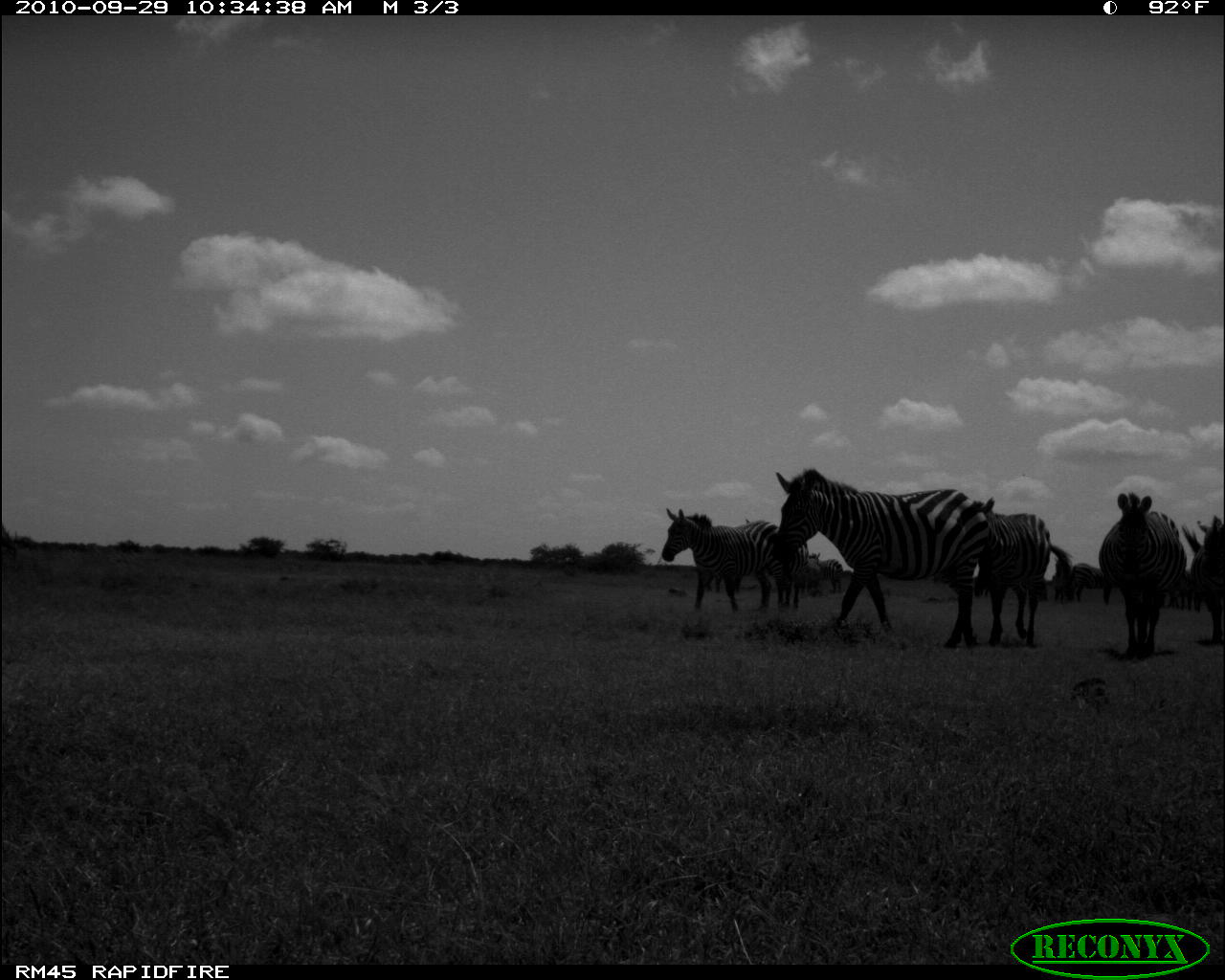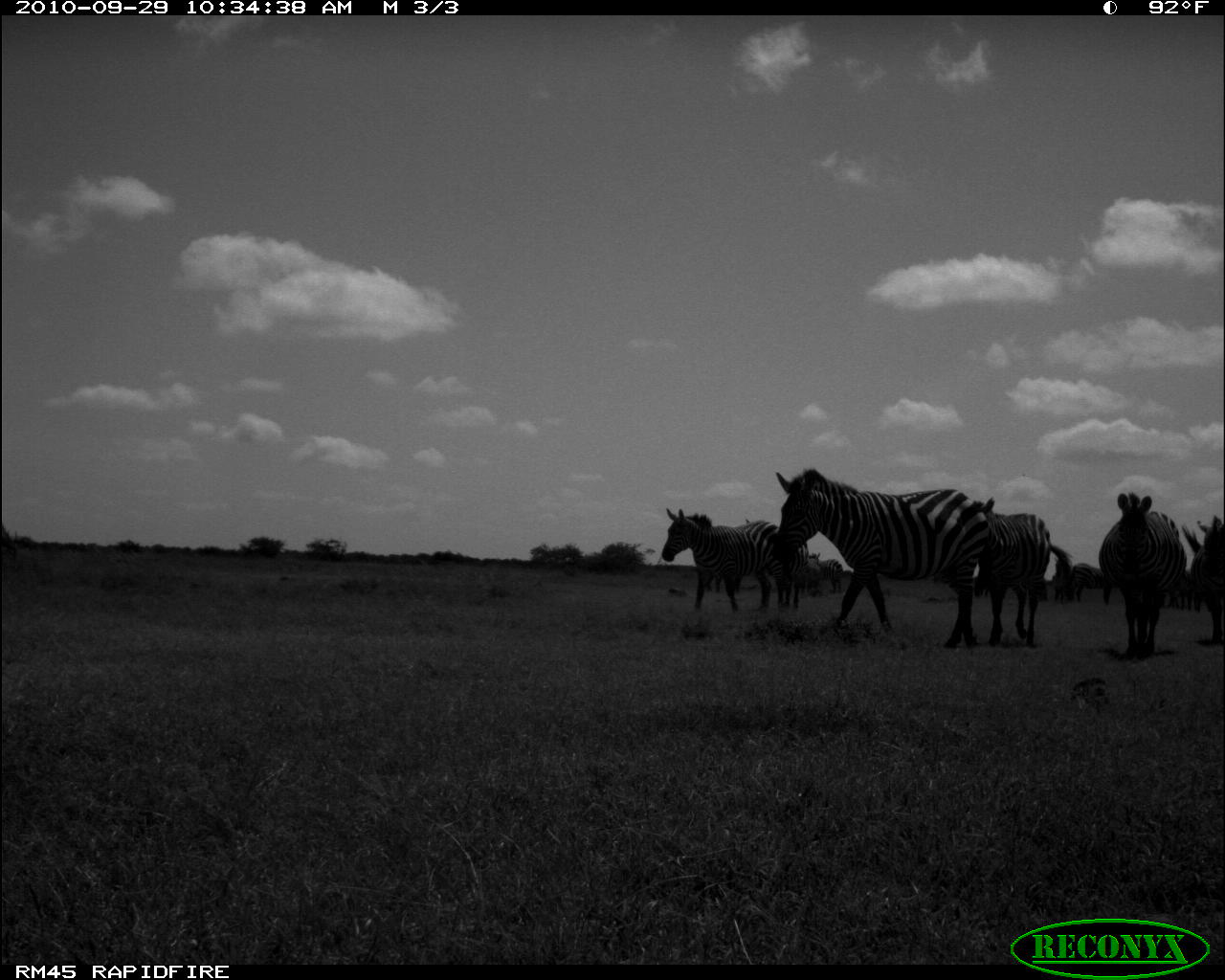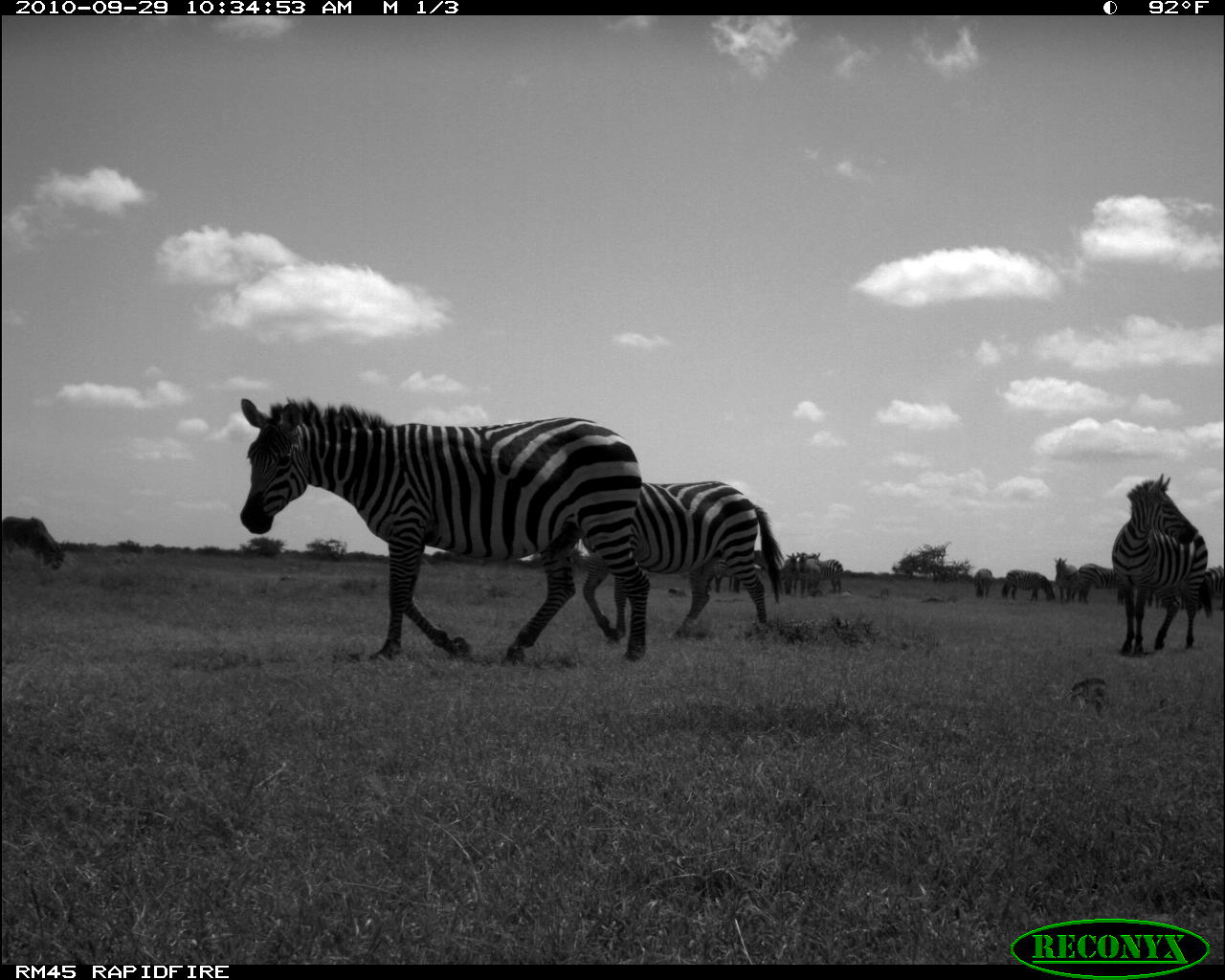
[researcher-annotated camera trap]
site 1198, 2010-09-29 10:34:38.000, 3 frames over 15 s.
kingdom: Animalia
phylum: Chordata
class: Mammalia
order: Artiodactyla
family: Bovidae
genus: Tragelaphus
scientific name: Tragelaphus oryx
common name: eland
Tragelaphus oryx (eland), count 1.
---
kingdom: Animalia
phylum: Chordata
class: Mammalia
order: Perissodactyla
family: Equidae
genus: Equus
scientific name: Equus quagga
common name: plains zebra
Equus quagga (plains zebra), count 12.